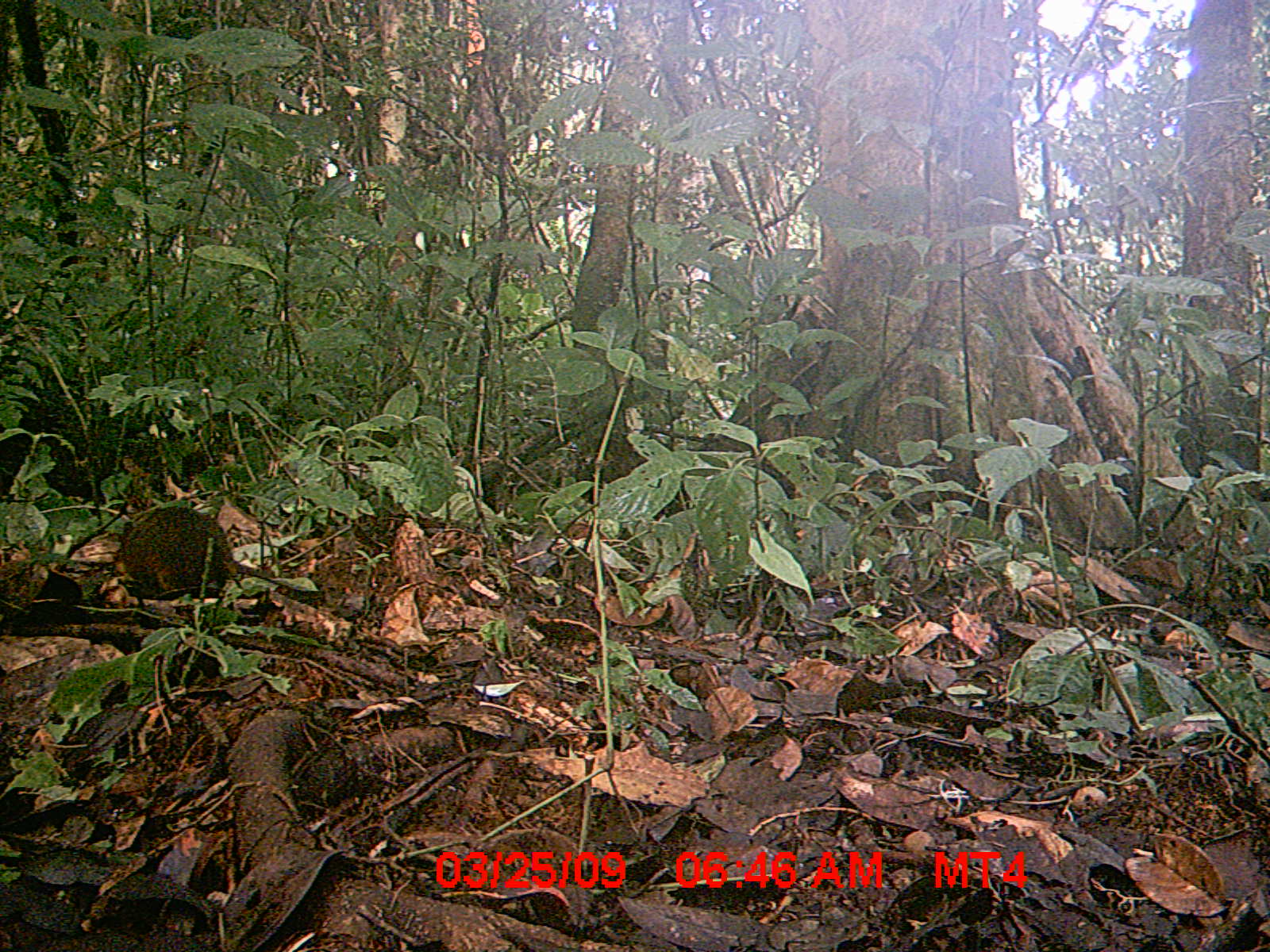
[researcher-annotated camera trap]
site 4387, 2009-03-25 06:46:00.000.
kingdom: Animalia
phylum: Chordata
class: Mammalia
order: Rodentia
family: Nesomyidae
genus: Nesomys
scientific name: Nesomys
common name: nesomys rodents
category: nesomys sp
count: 1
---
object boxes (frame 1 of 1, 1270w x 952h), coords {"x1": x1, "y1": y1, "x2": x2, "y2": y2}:
nesomys sp: {"x1": 116, "y1": 505, "x2": 290, "y2": 592}